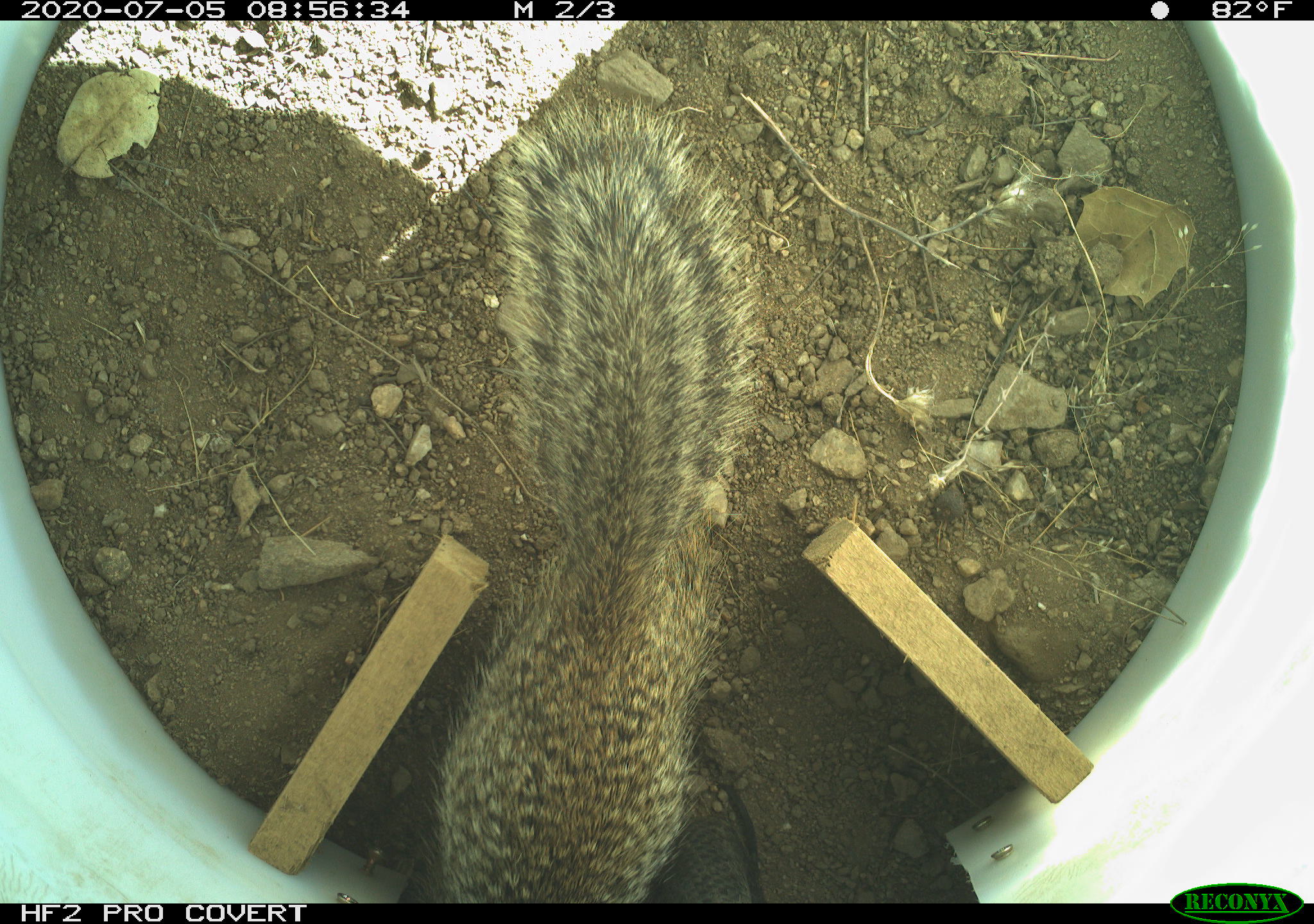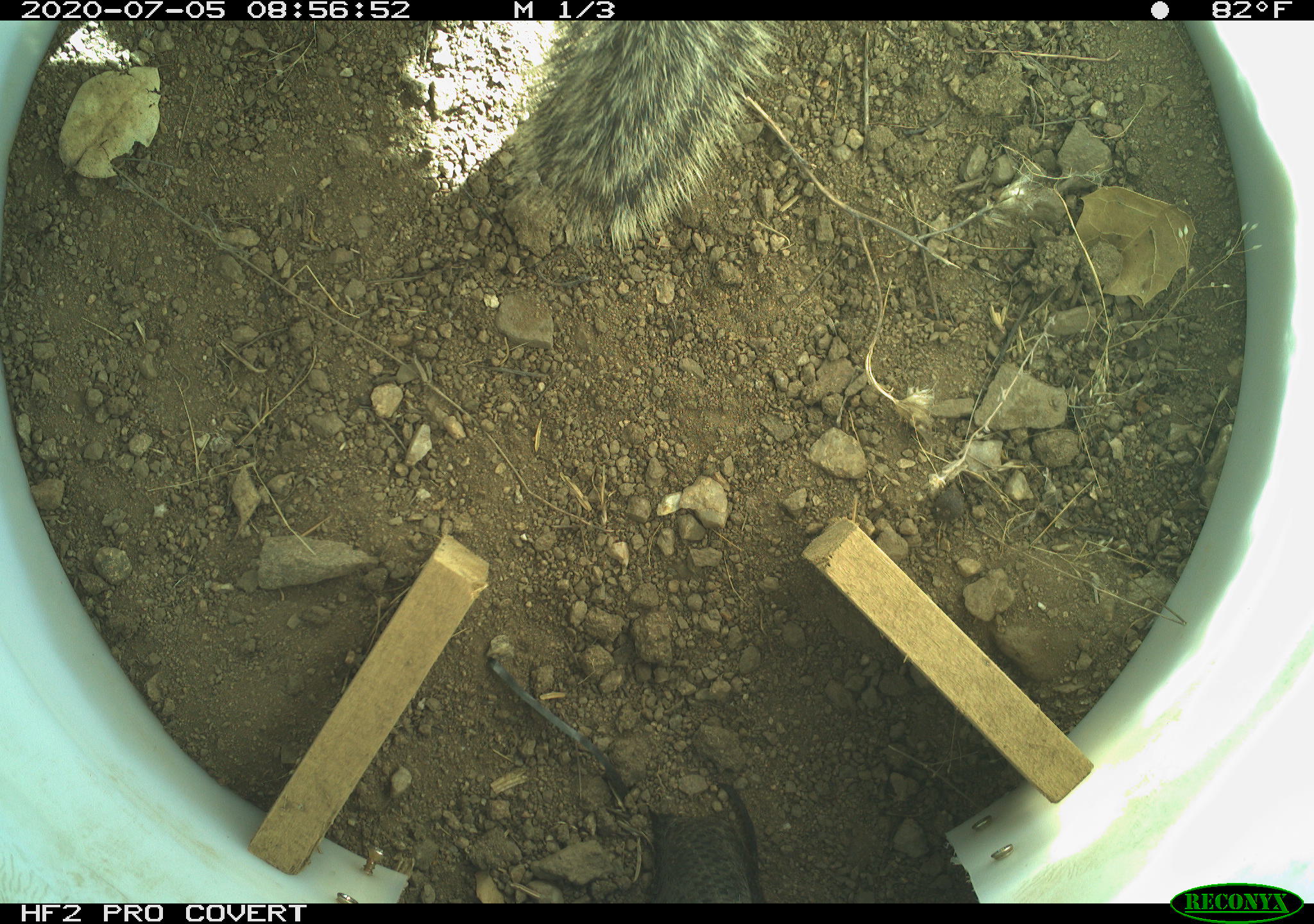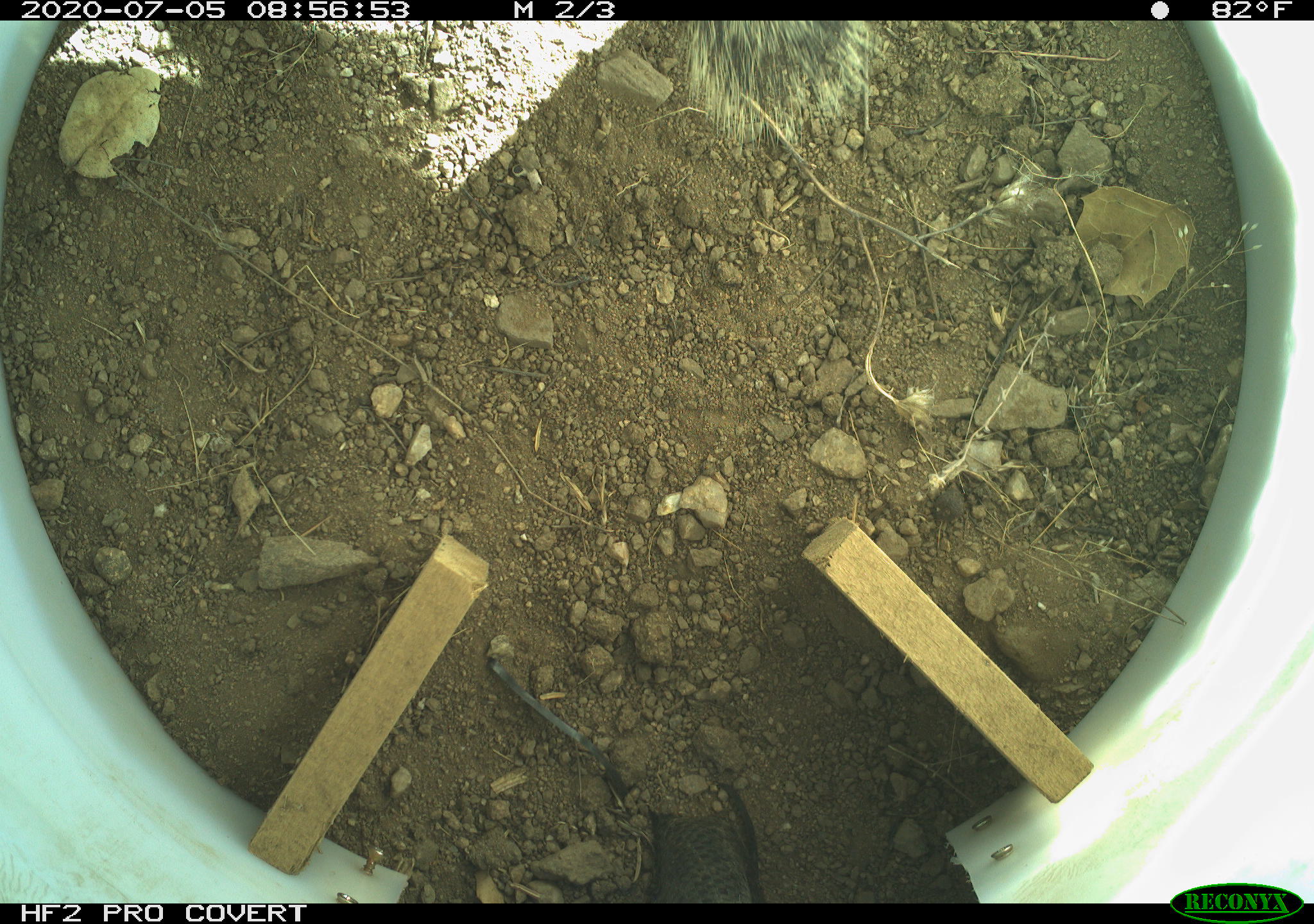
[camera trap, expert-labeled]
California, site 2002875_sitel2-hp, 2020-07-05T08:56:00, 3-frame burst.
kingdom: Animalia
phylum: Chordata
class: Mammalia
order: Rodentia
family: Sciuridae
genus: Otospermophilus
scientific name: Otospermophilus beecheyi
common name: california ground squirrel